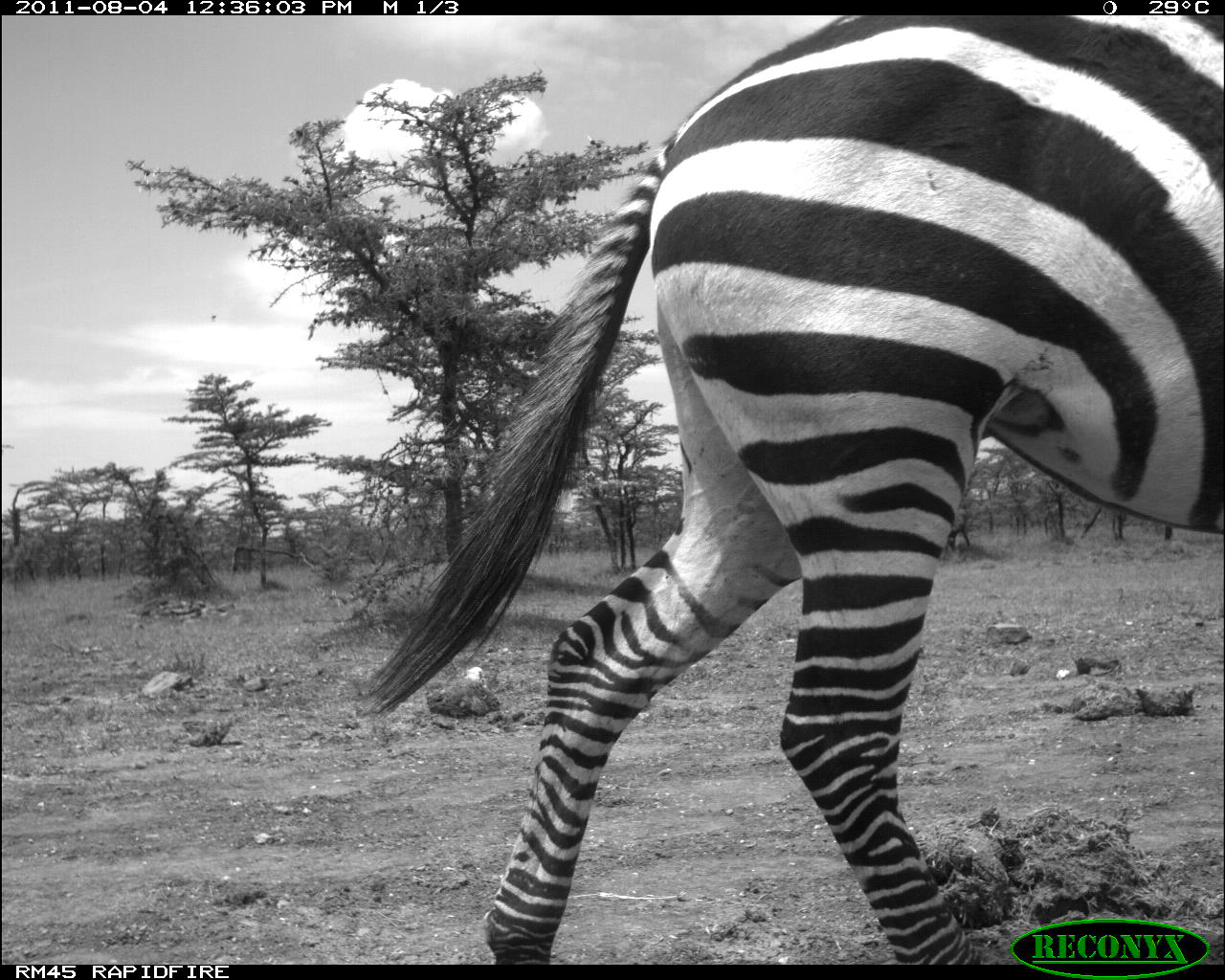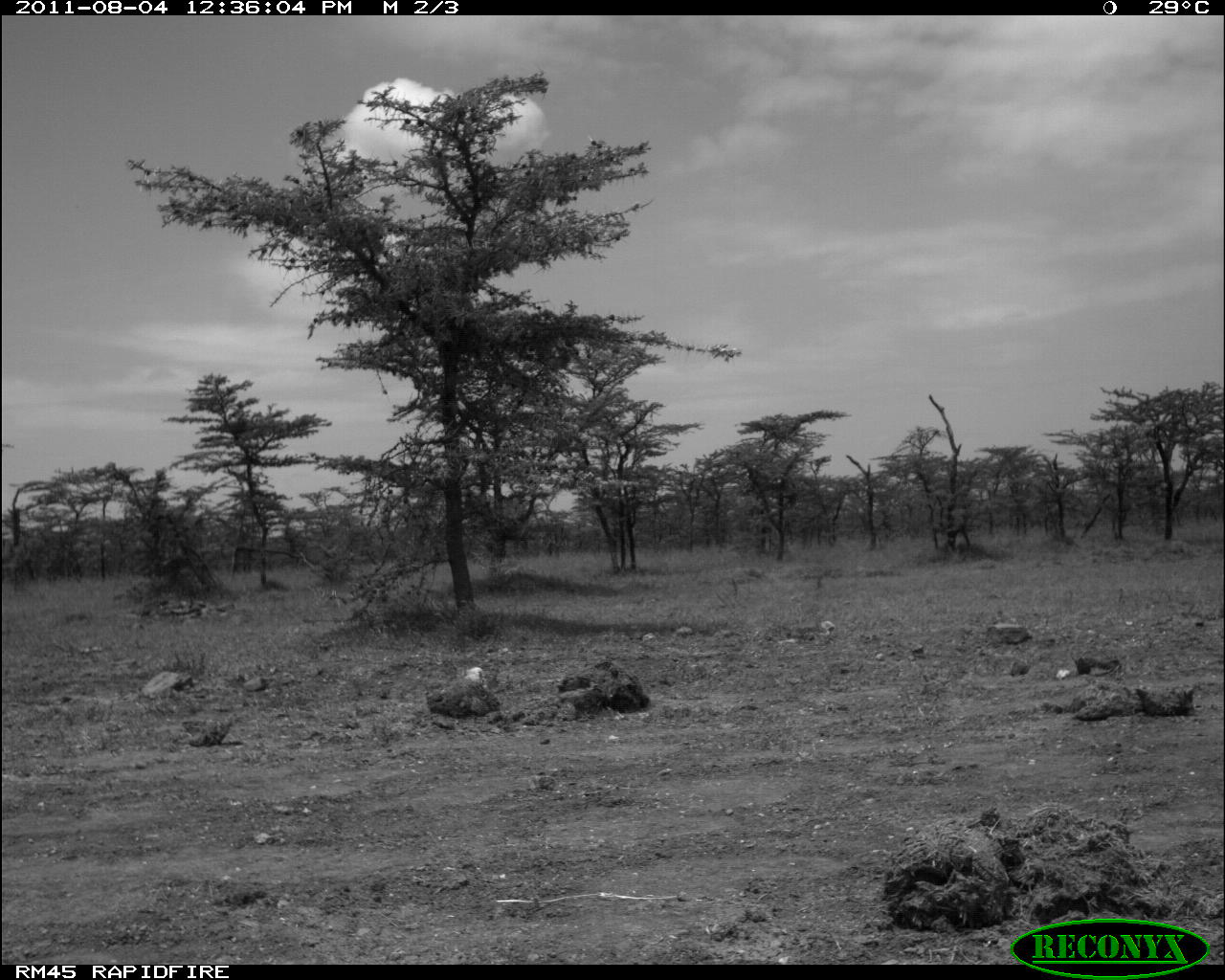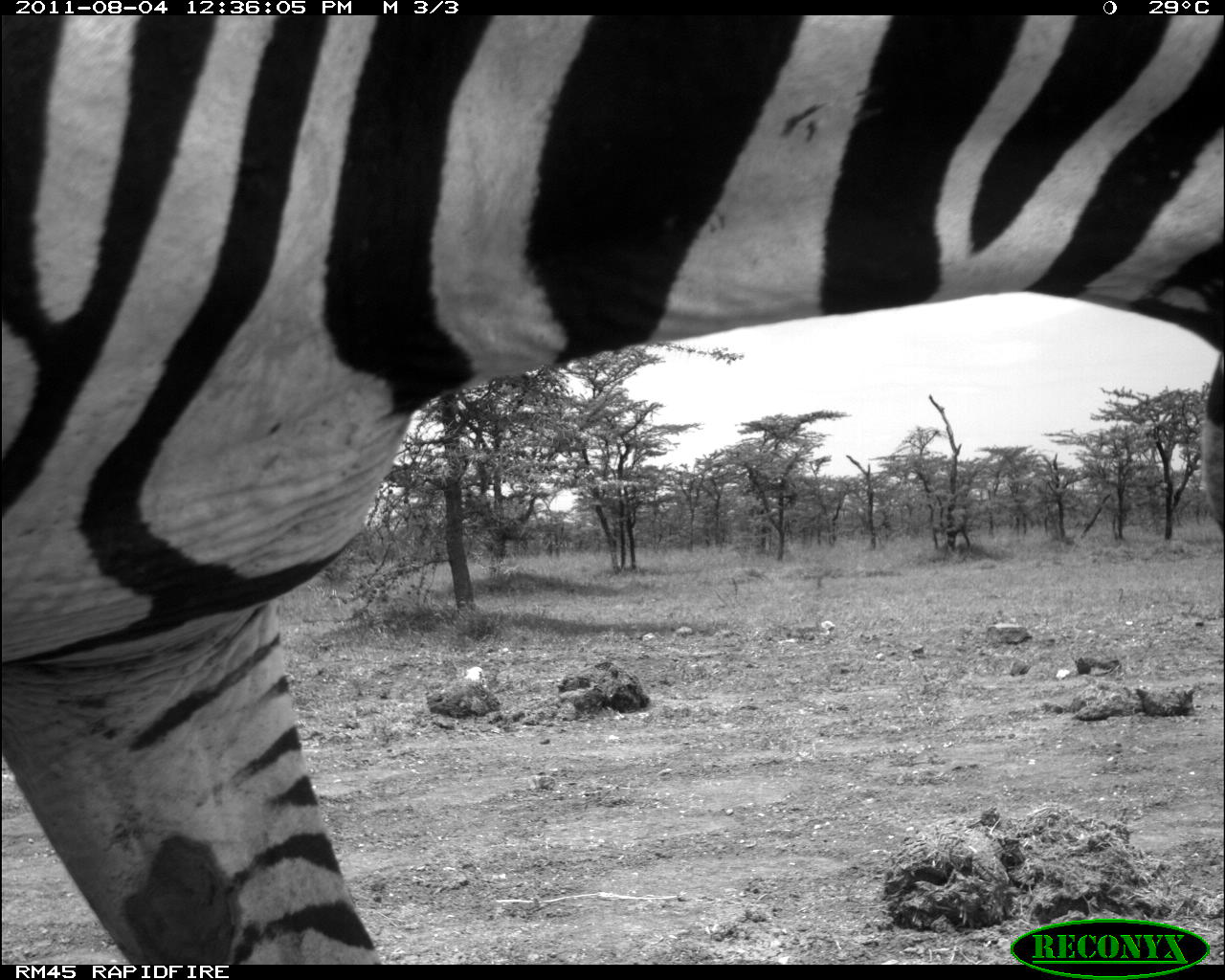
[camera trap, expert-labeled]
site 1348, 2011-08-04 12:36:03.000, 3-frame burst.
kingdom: Animalia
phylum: Chordata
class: Mammalia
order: Perissodactyla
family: Equidae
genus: Equus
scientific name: Equus quagga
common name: plains zebra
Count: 1.